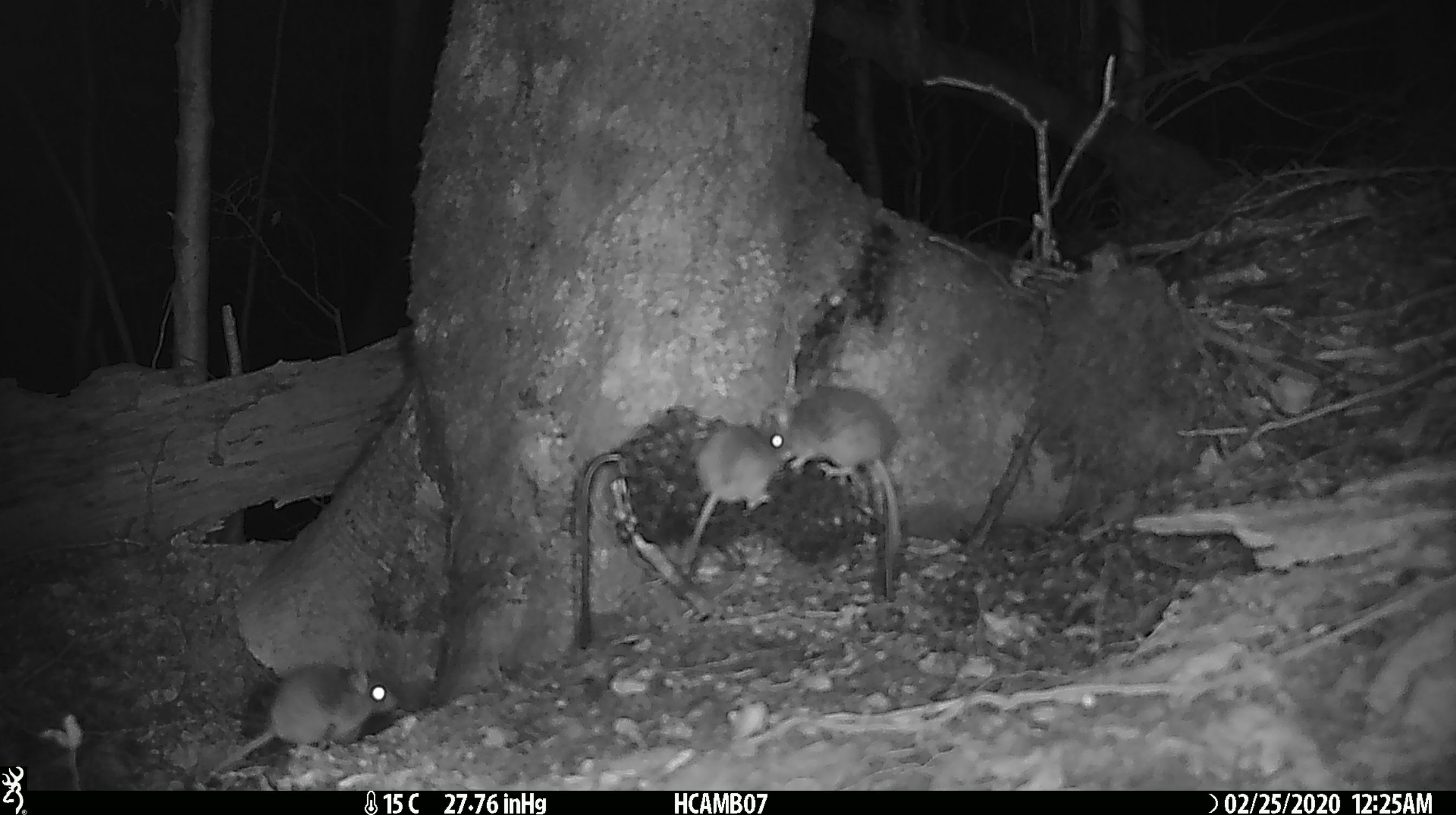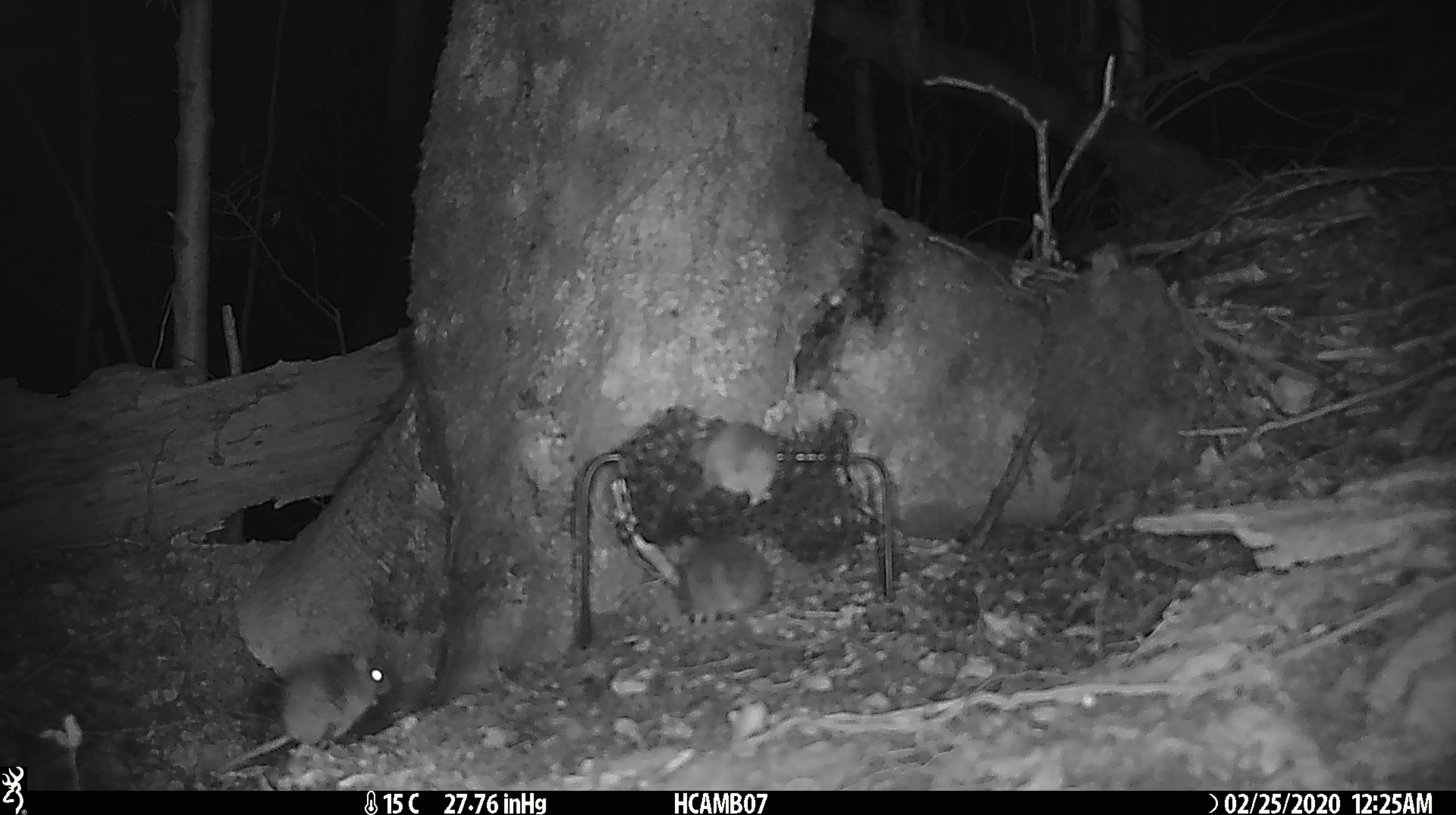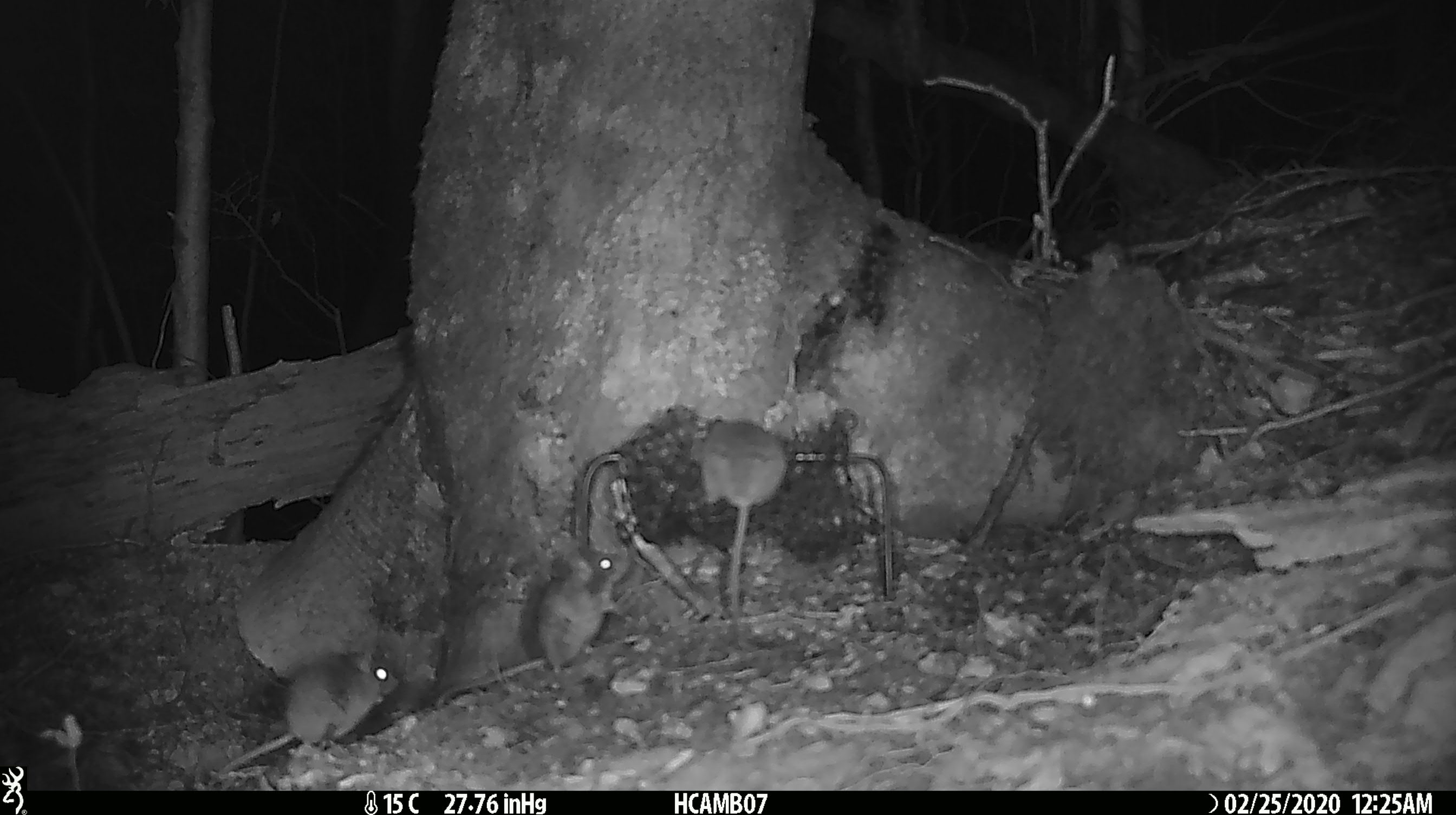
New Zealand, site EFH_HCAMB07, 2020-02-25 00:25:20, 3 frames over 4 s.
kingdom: Animalia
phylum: Chordata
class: Mammalia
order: Rodentia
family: Muridae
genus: Mus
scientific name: Mus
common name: mouse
Mouse (Mus).